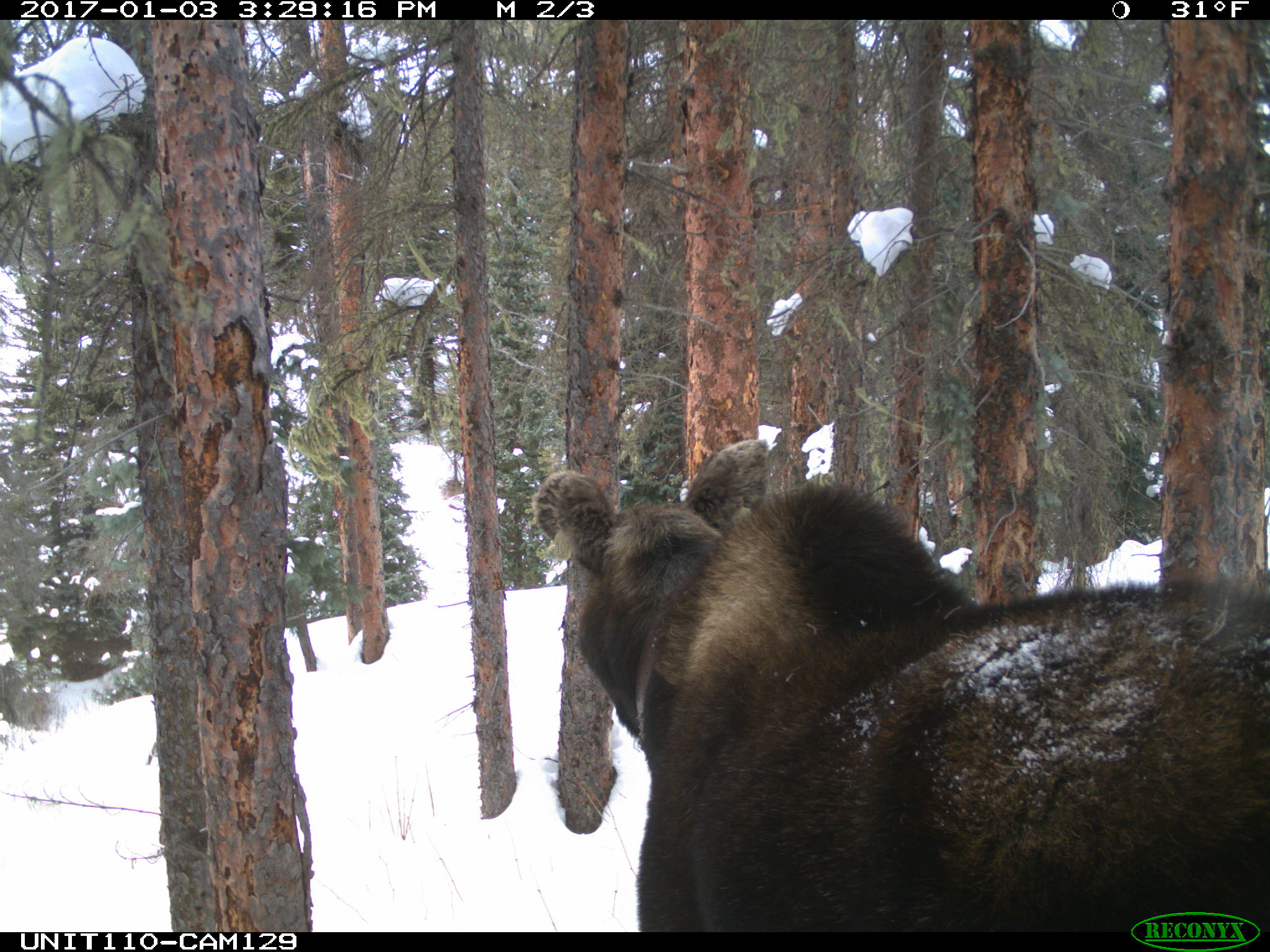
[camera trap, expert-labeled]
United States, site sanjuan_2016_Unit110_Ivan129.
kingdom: Animalia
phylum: Chordata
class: Mammalia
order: Artiodactyla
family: Cervidae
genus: Alces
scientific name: Alces alces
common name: moose